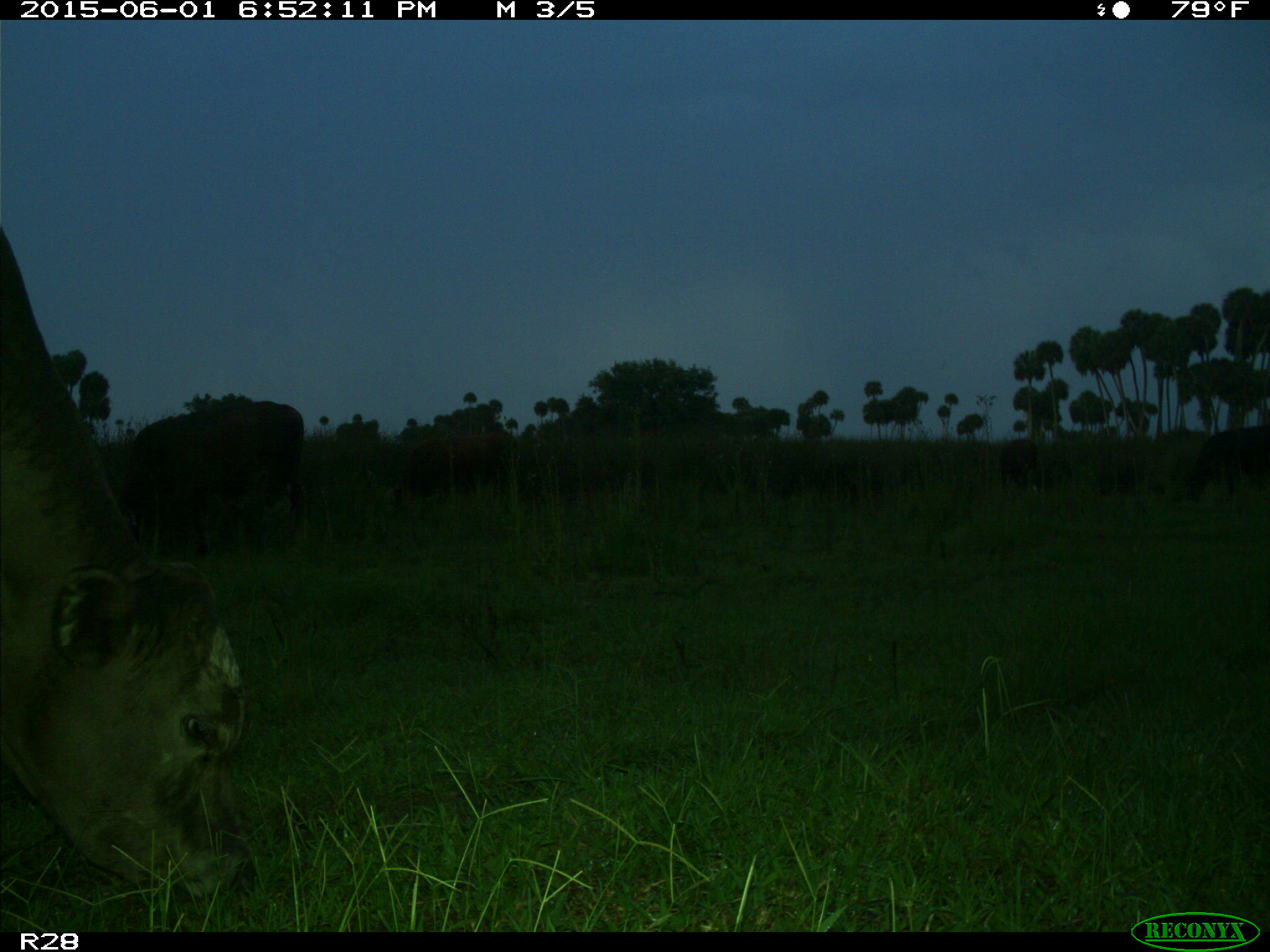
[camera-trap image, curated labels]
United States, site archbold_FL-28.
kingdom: Animalia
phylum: Chordata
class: Mammalia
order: Artiodactyla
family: Bovidae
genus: Bos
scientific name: Bos taurus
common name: domestic cow